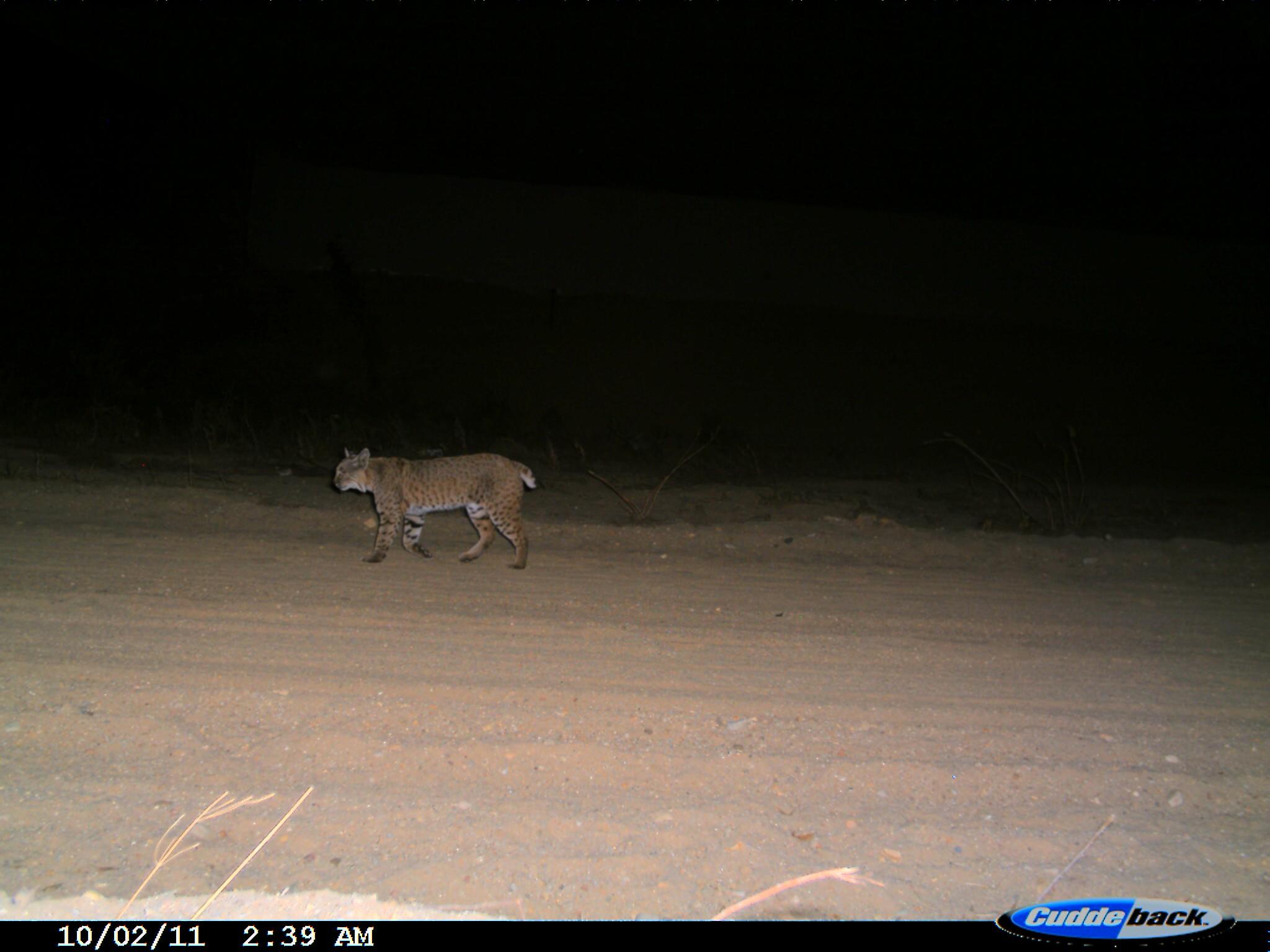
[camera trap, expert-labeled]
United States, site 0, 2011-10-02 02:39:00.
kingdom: Animalia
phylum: Chordata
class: Mammalia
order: Carnivora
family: Felidae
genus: Lynx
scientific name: Lynx rufus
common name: bobcat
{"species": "bobcat (Lynx rufus)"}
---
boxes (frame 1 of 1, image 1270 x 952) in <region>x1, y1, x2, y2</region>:
bobcat: <region>322, 433, 545, 579</region>